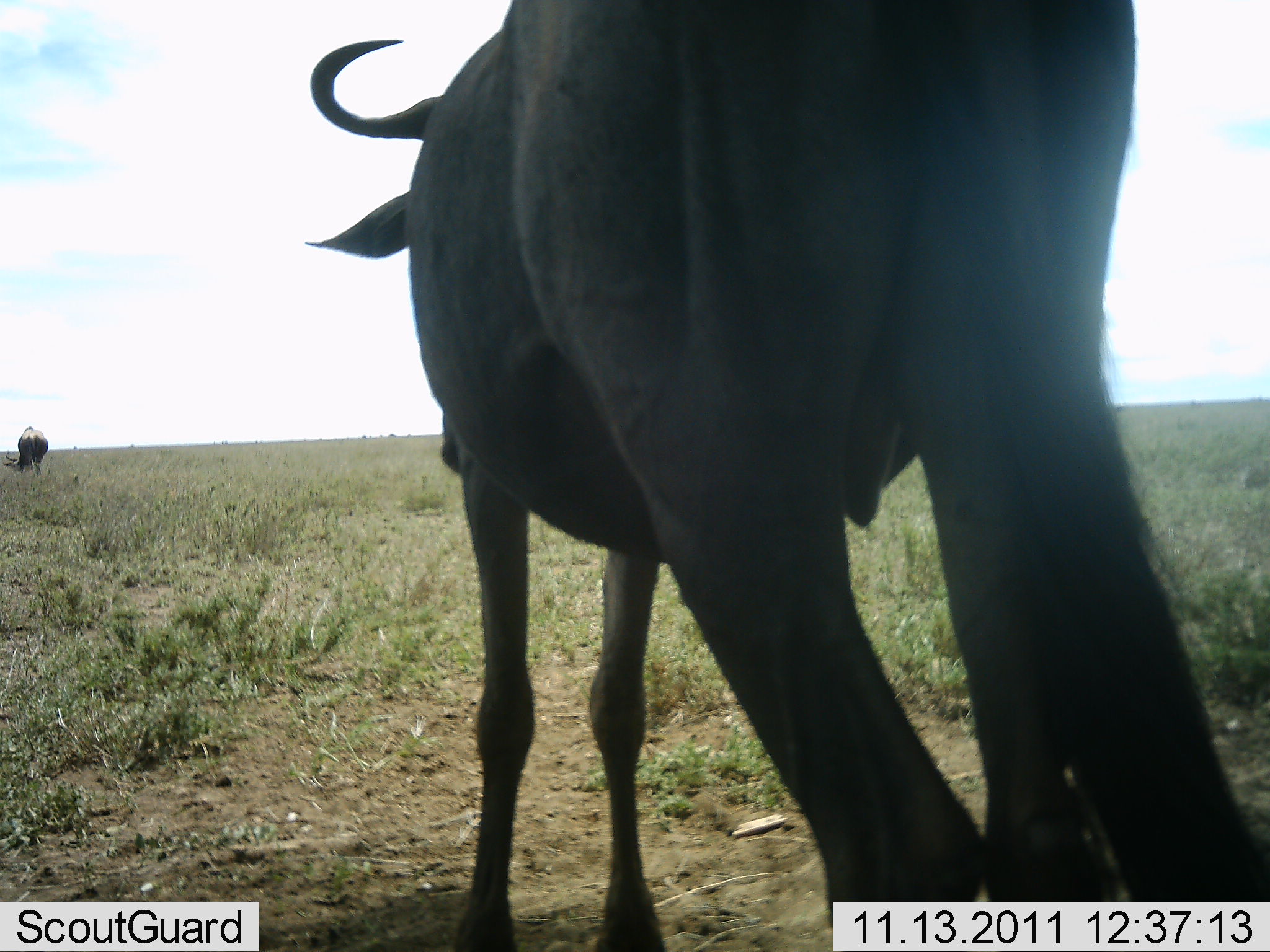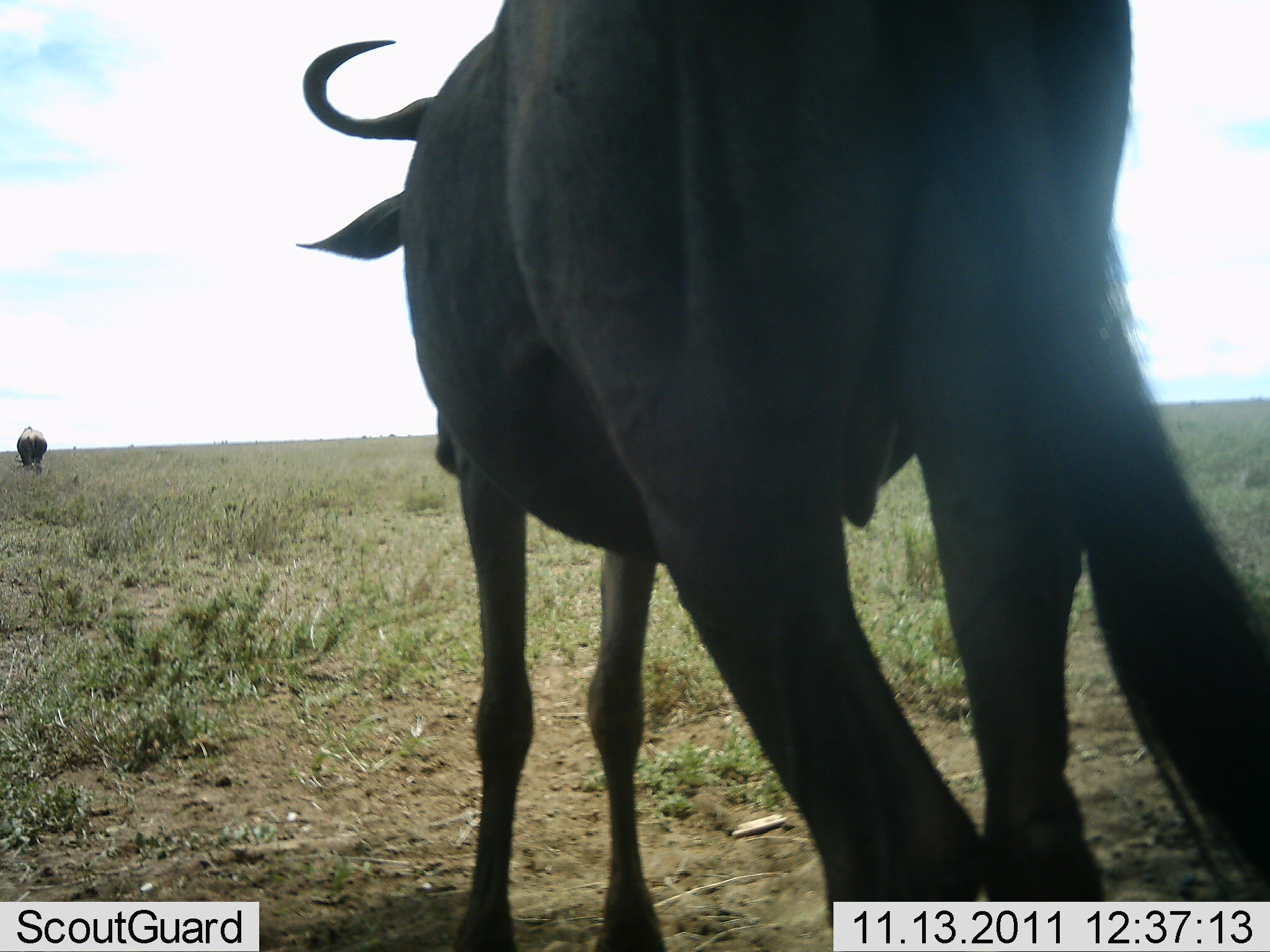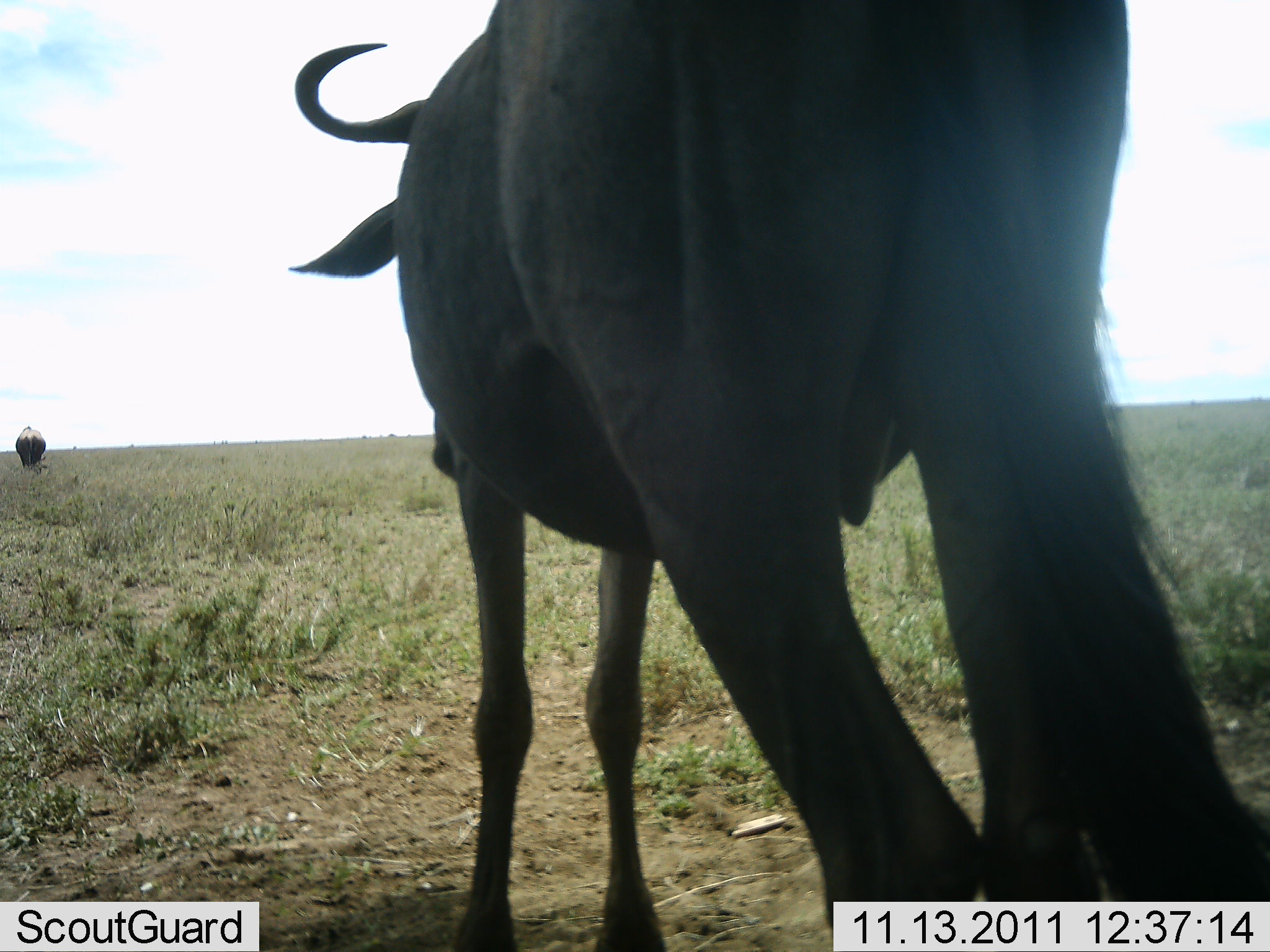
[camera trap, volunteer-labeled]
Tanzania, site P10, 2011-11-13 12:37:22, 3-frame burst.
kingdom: Animalia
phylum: Chordata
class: Mammalia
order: Artiodactyla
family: Bovidae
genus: Connochaetes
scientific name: Connochaetes taurinus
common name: blue wildebeest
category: wildebeest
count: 2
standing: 91%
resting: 0%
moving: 9%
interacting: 0%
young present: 0%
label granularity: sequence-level